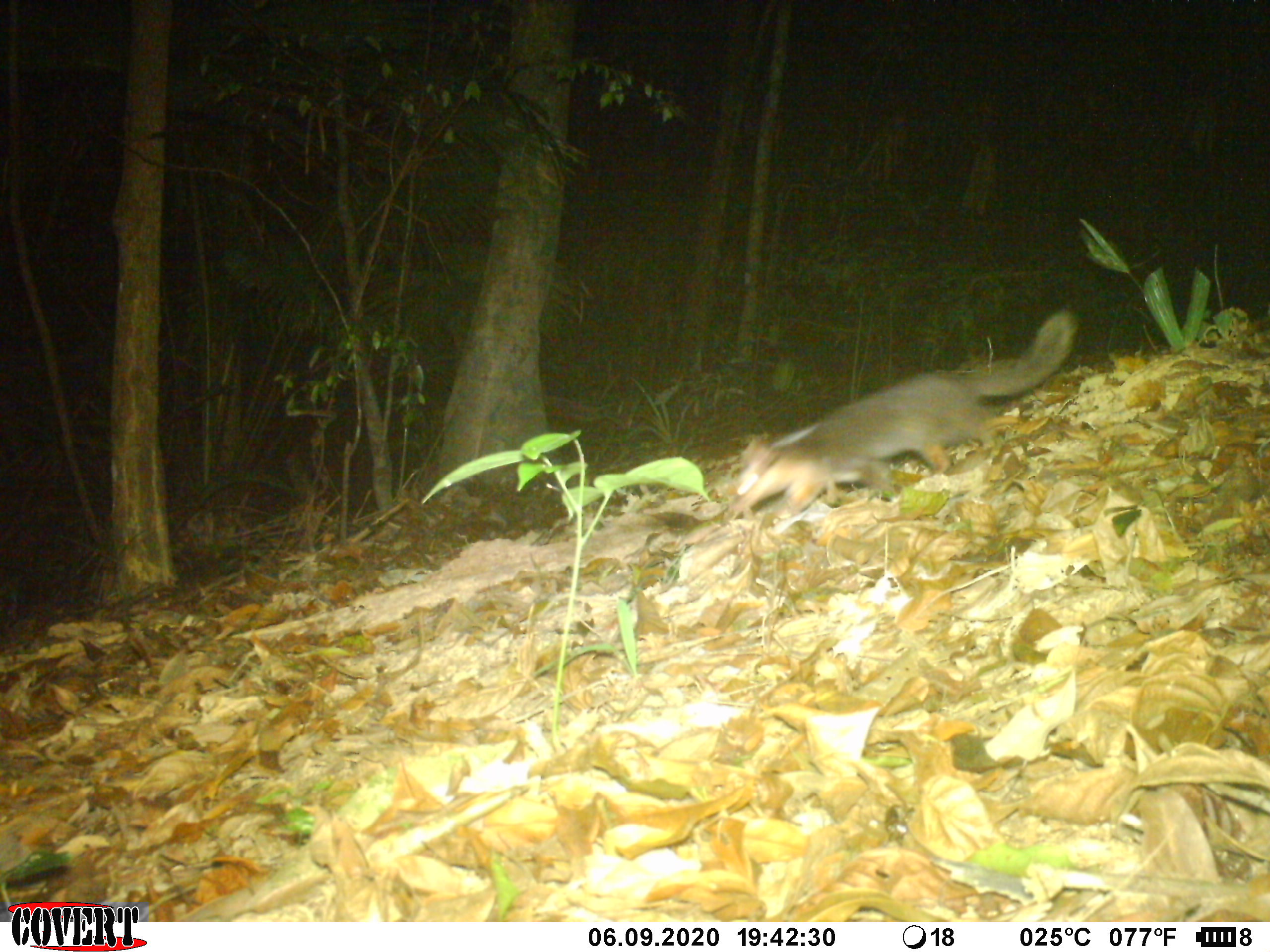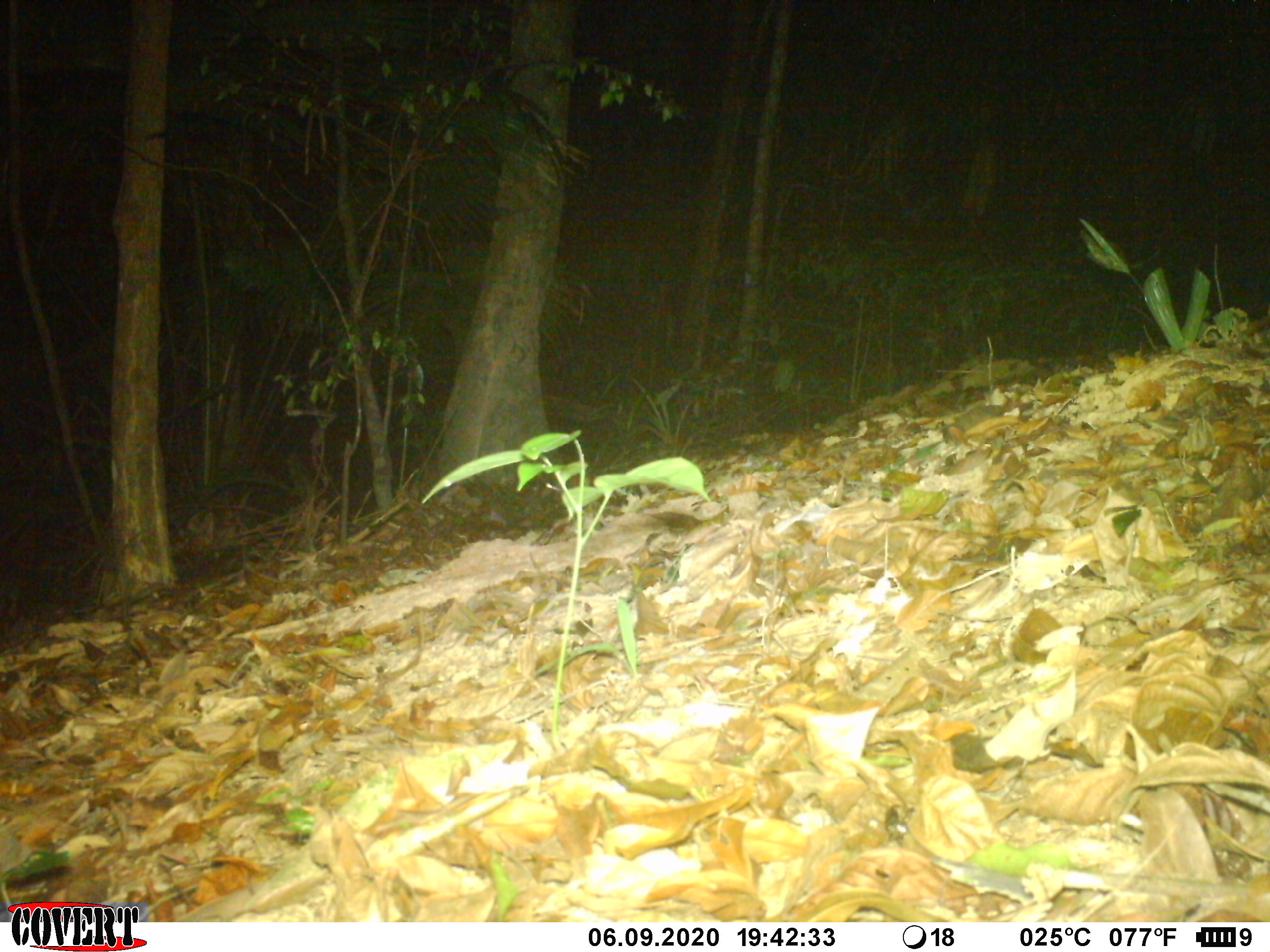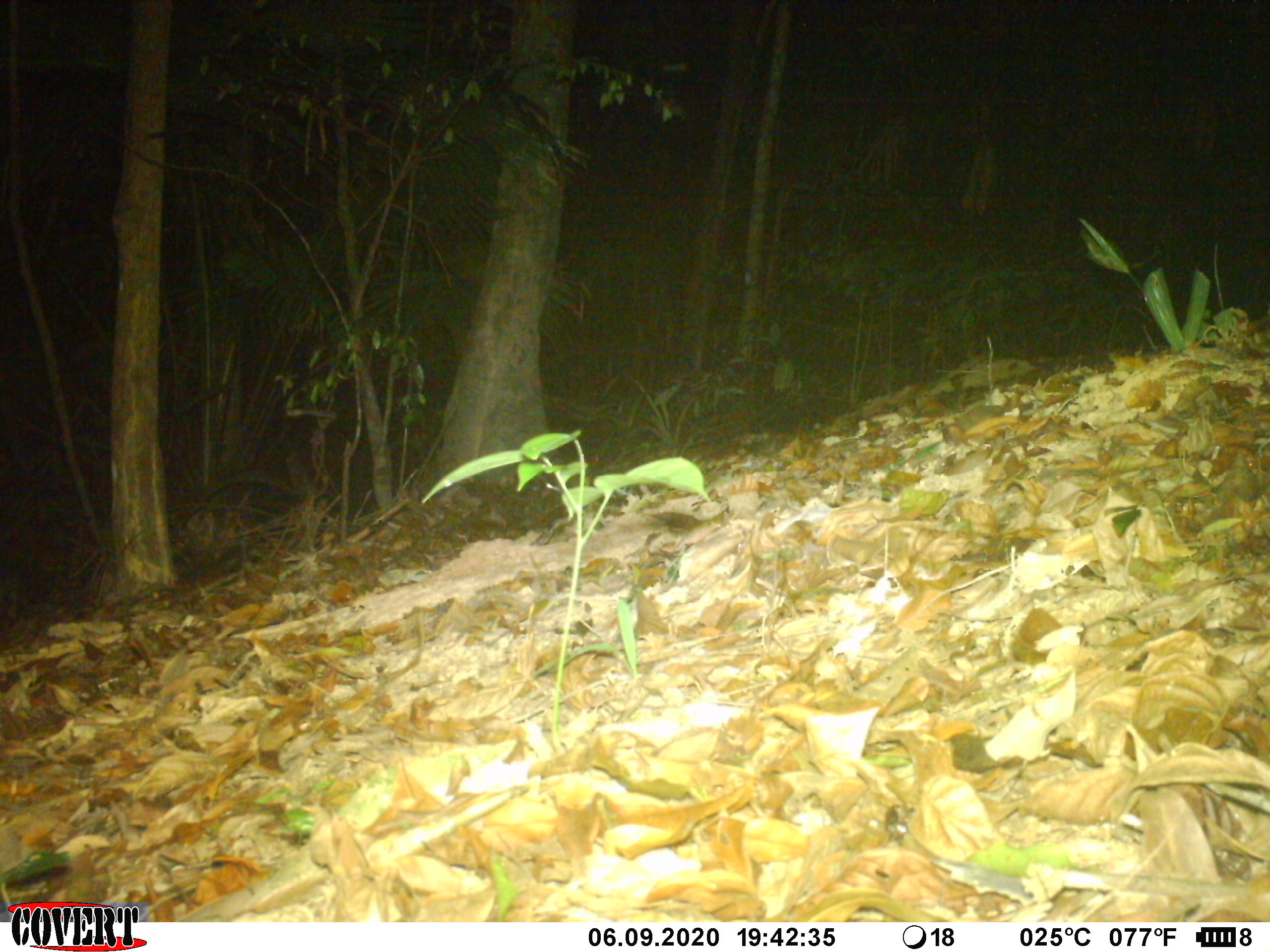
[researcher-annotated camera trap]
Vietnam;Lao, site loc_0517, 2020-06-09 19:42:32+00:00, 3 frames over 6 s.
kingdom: Animalia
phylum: Chordata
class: Mammalia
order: Carnivora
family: Mustelidae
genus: Melogale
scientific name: Melogale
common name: ferret badger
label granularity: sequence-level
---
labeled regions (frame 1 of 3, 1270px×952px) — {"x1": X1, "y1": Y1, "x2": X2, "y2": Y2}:
ferret badger: {"x1": 726, "y1": 308, "x2": 1080, "y2": 520}